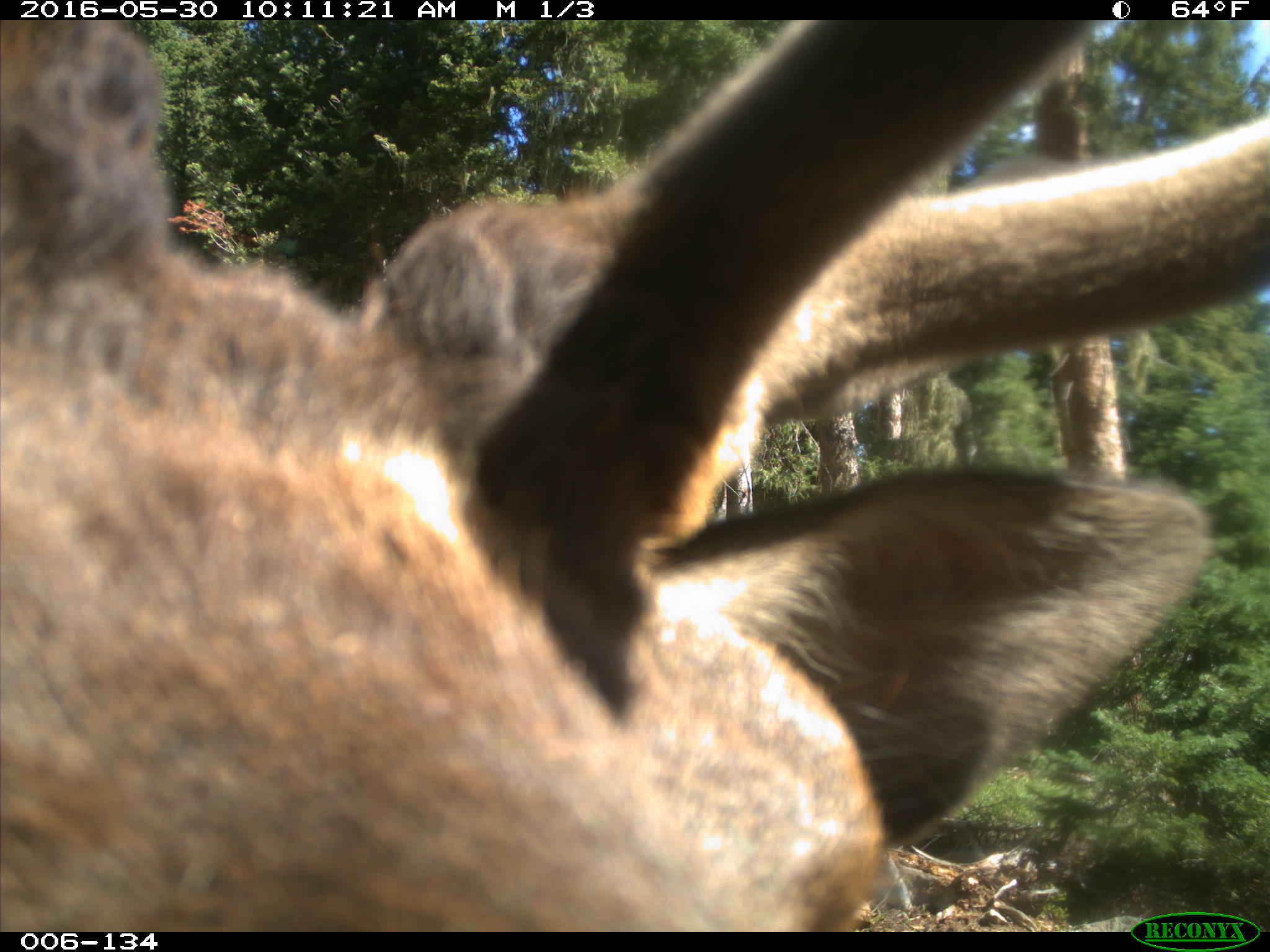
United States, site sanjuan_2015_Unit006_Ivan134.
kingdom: Animalia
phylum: Chordata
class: Mammalia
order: Artiodactyla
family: Cervidae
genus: Cervus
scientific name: Cervus elaphus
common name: red deer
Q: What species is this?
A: Cervus elaphus (red deer).